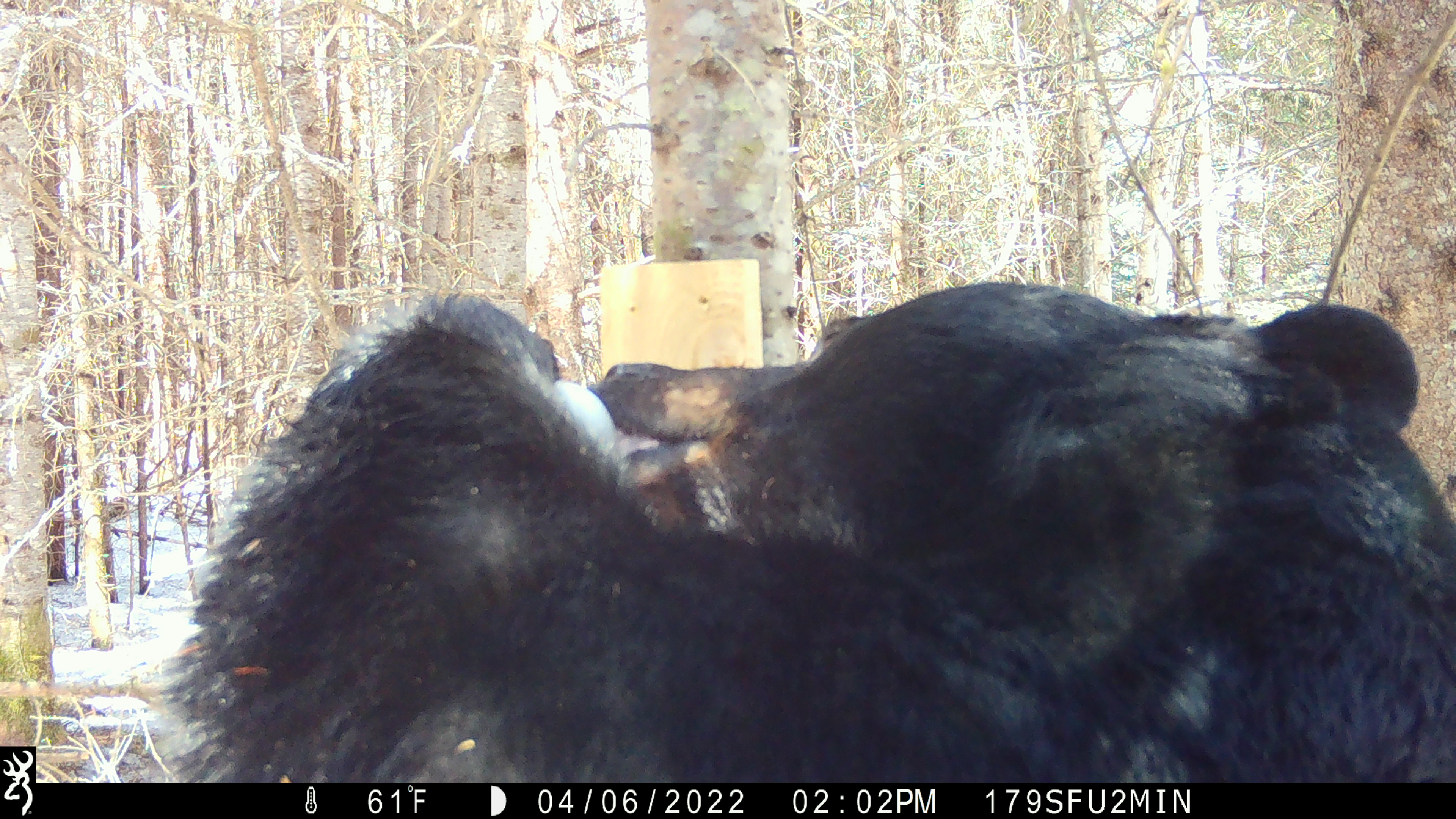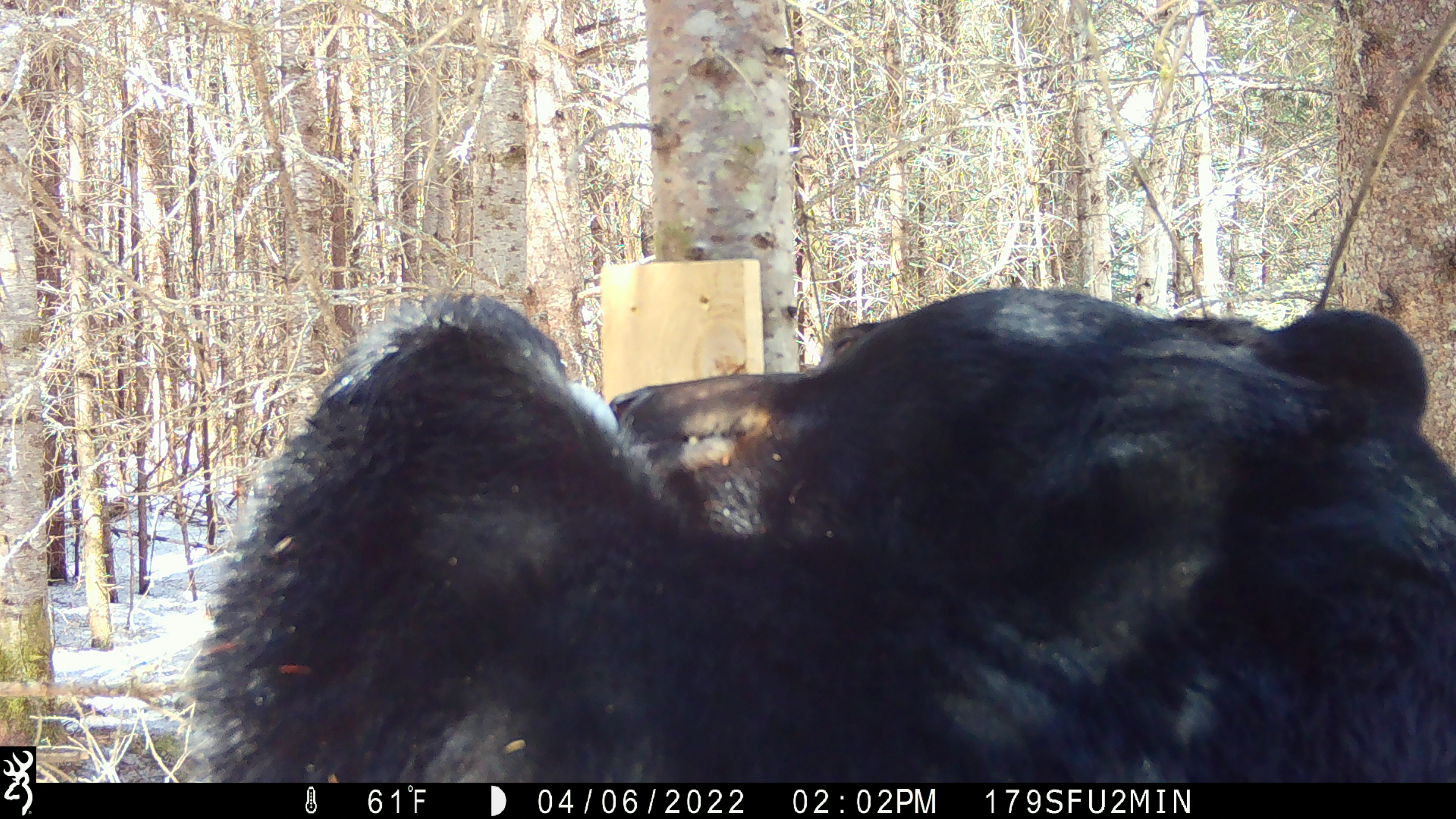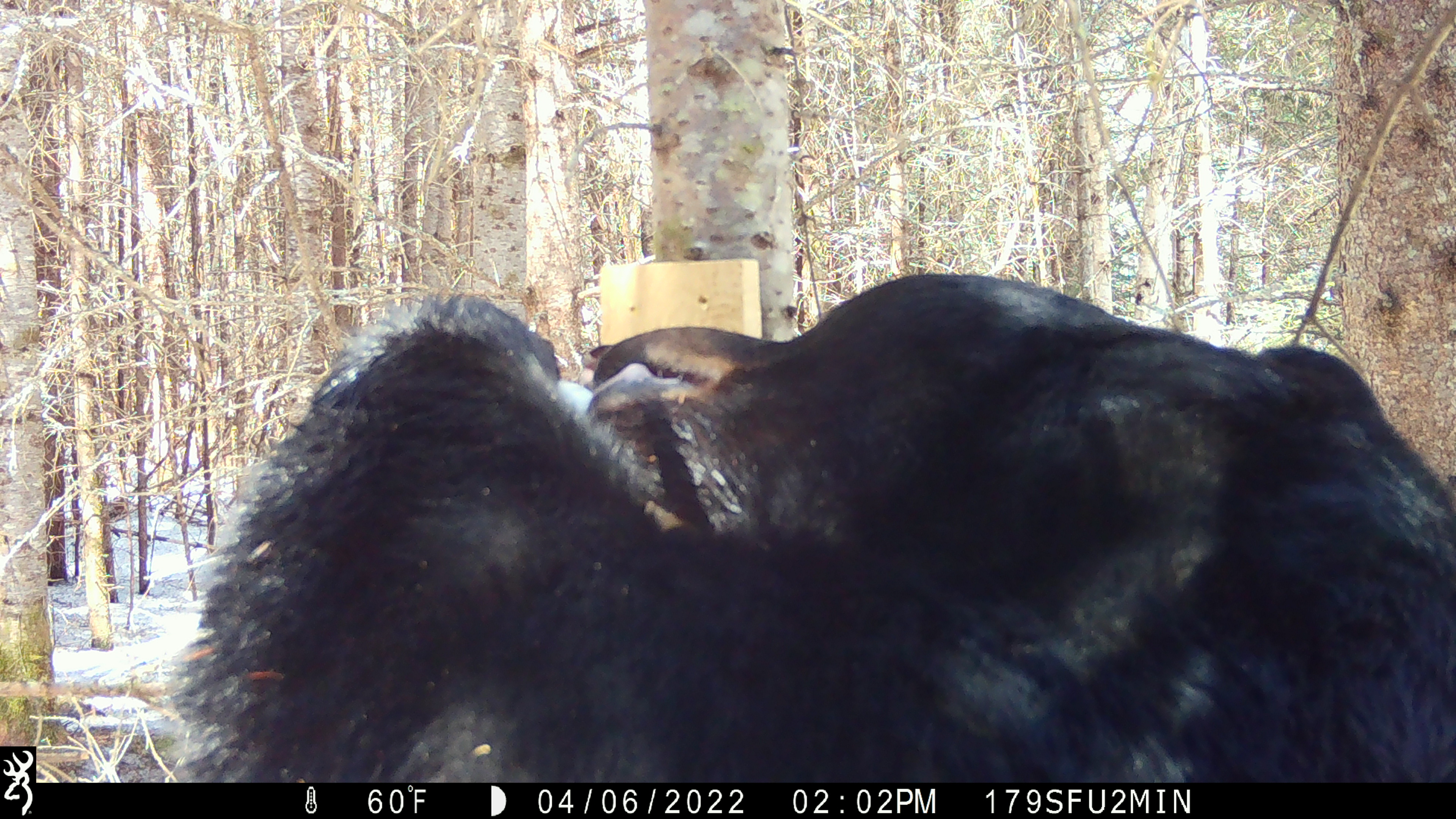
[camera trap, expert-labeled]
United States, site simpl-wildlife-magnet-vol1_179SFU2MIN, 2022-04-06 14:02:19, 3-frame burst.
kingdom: Animalia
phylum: Chordata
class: Mammalia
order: Carnivora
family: Ursidae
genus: Ursus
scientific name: Ursus americanus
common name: black bear